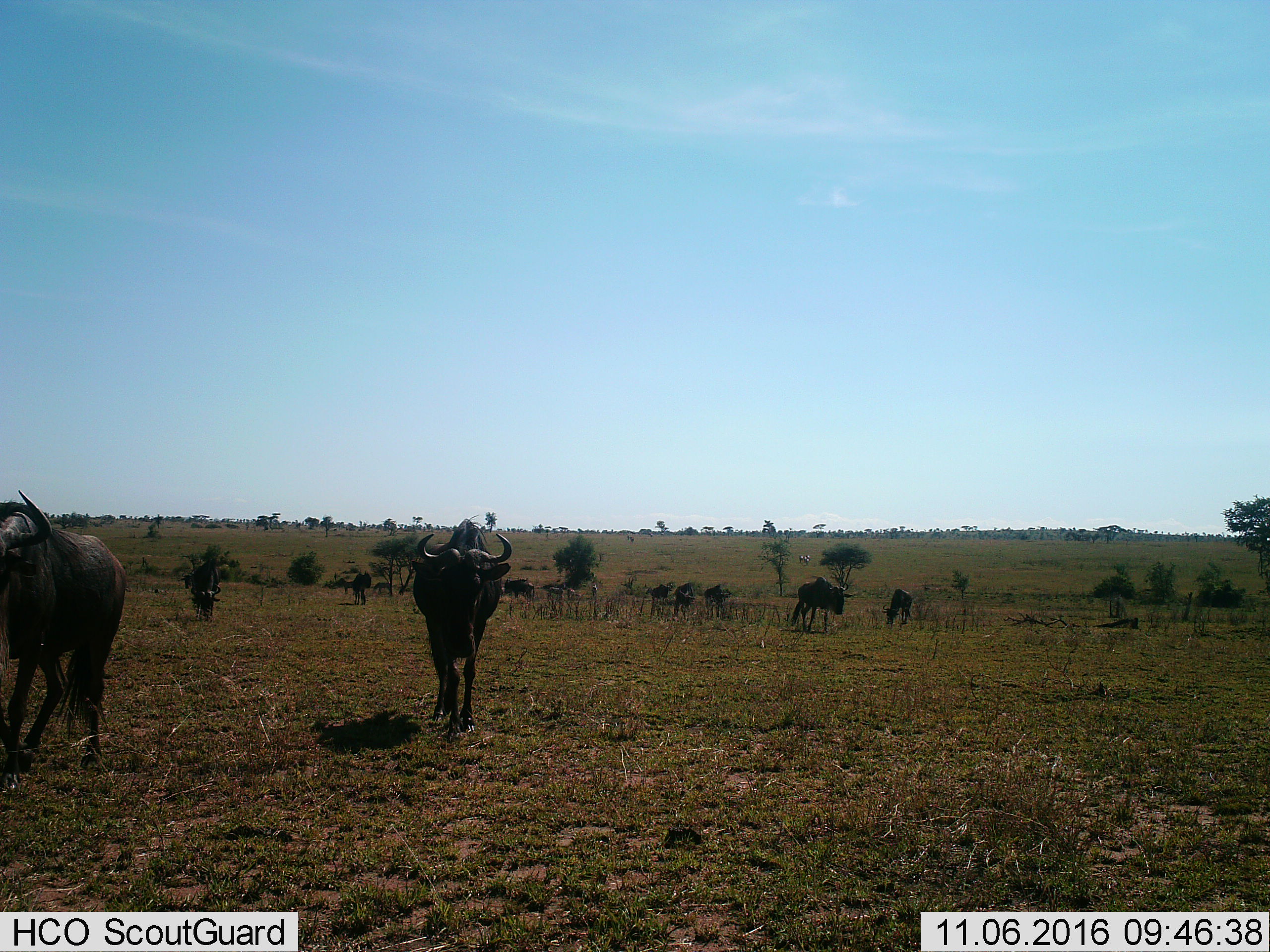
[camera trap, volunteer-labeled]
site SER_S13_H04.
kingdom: Animalia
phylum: Chordata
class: Mammalia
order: Artiodactyla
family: Bovidae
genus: Connochaetes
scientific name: Connochaetes taurinus taurinus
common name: blue wildebeest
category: wildebeestblue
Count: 11-50.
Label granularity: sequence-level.